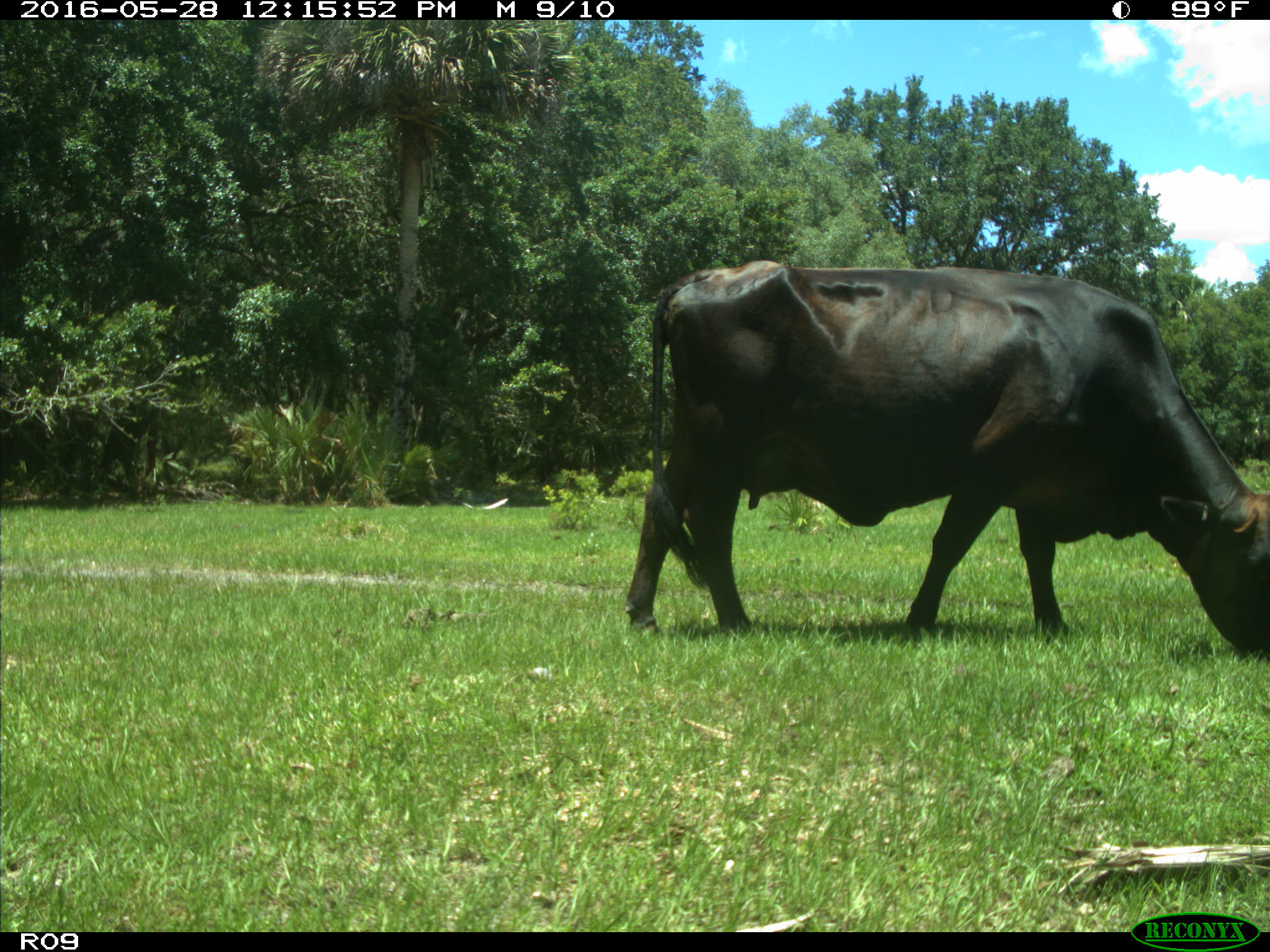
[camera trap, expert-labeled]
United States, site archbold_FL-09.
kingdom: Animalia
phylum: Chordata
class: Mammalia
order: Artiodactyla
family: Bovidae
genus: Bos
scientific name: Bos taurus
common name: domestic cow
Bos taurus (domestic cow).